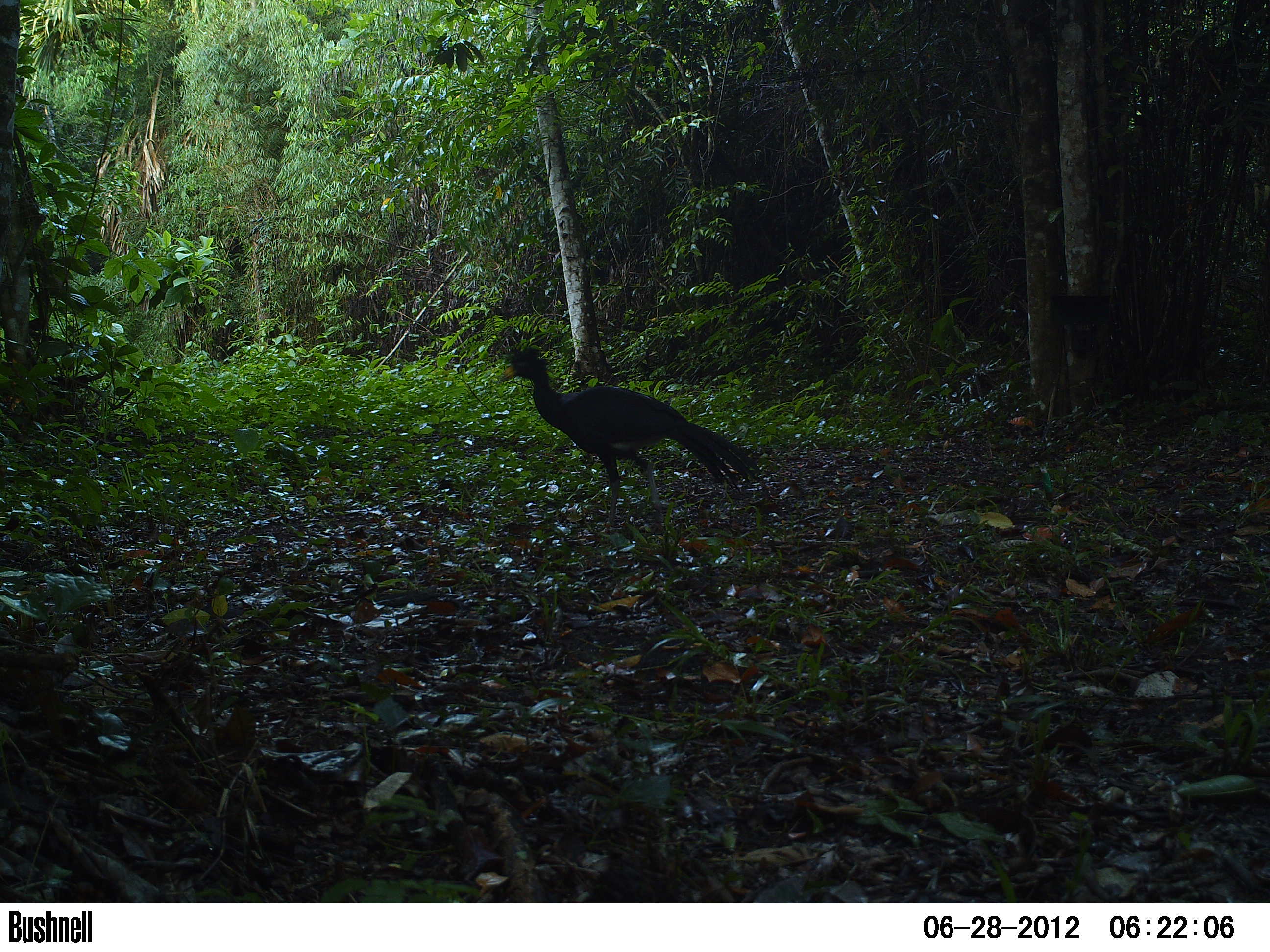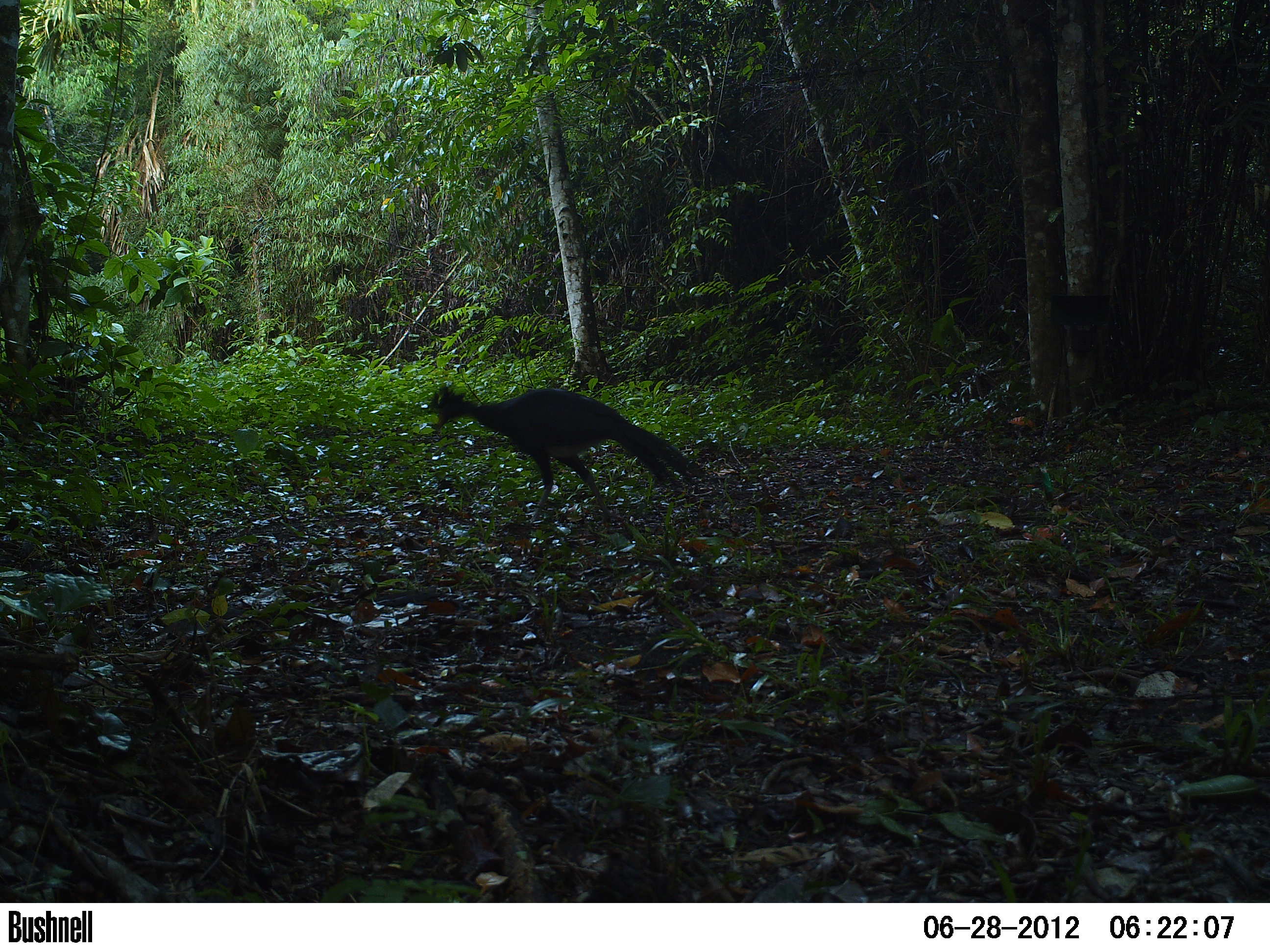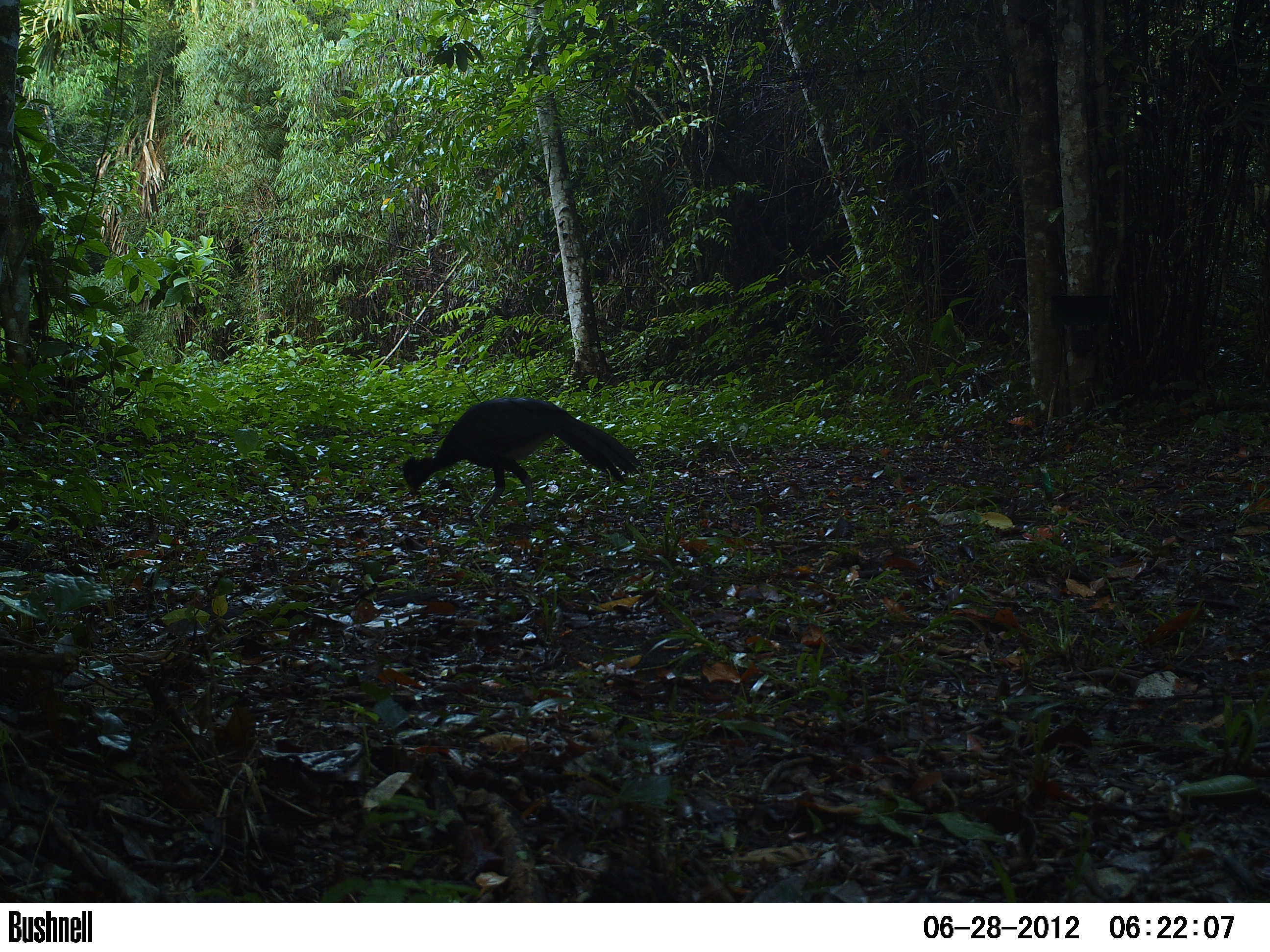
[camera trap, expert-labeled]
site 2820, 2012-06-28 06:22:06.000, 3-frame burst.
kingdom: Animalia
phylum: Chordata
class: Aves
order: Galliformes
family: Cracidae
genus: Crax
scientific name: Crax rubra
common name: great curassow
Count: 1.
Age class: adult.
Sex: male.